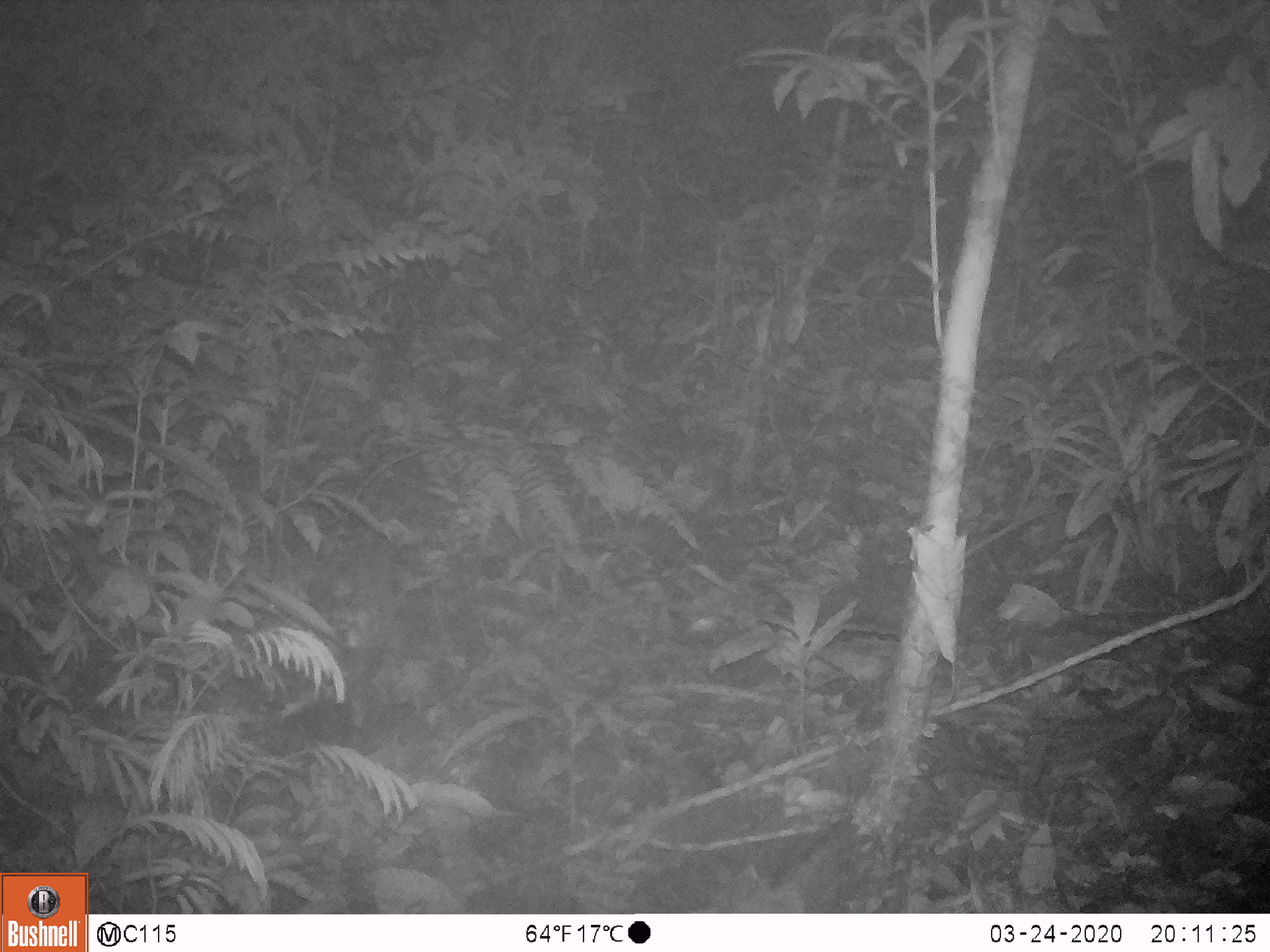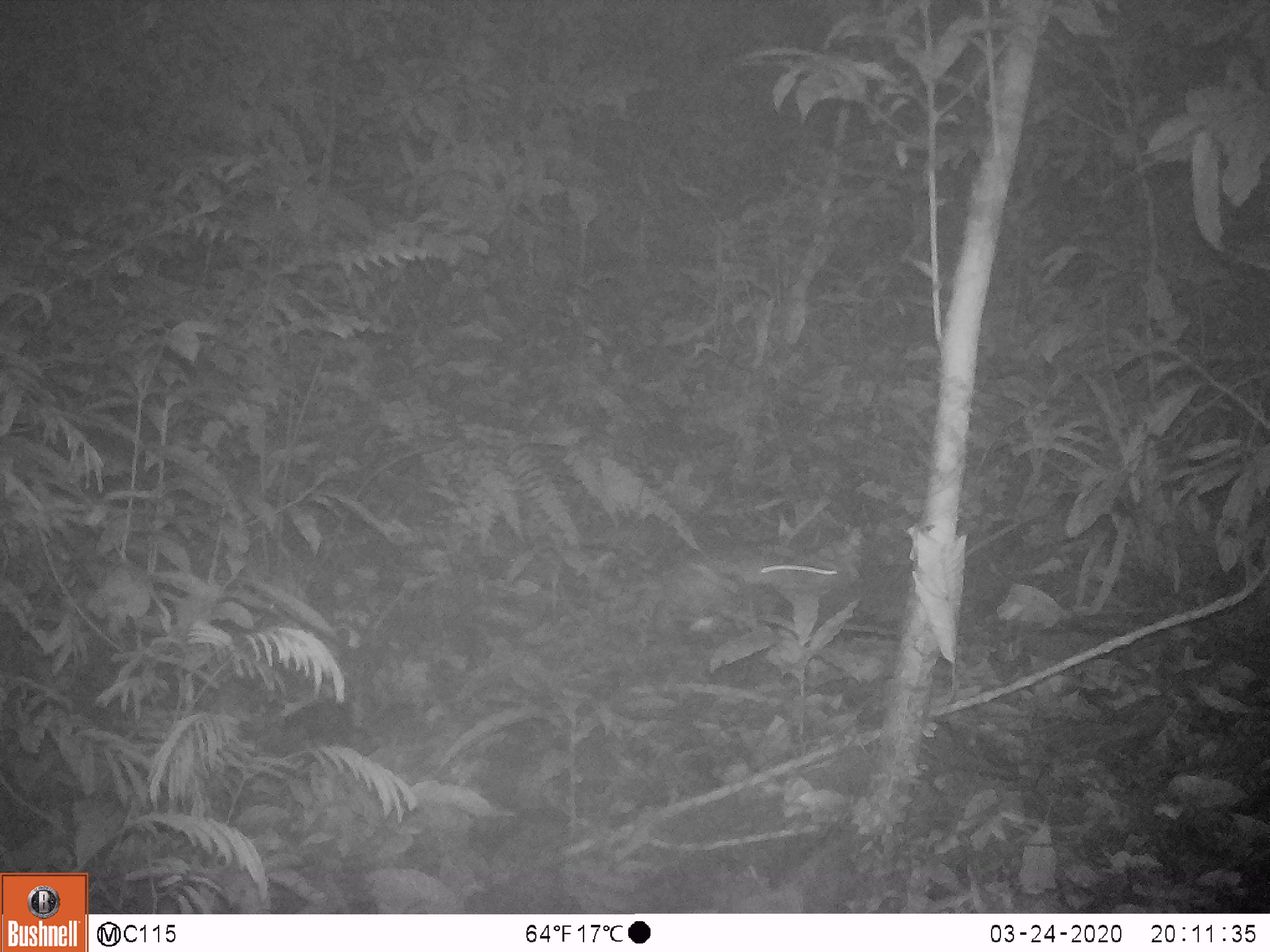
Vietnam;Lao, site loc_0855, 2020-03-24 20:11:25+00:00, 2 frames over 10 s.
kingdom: Animalia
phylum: Chordata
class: Mammalia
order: Rodentia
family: Muridae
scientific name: Muridae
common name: old-world mice and rats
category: unidentified murid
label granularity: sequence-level